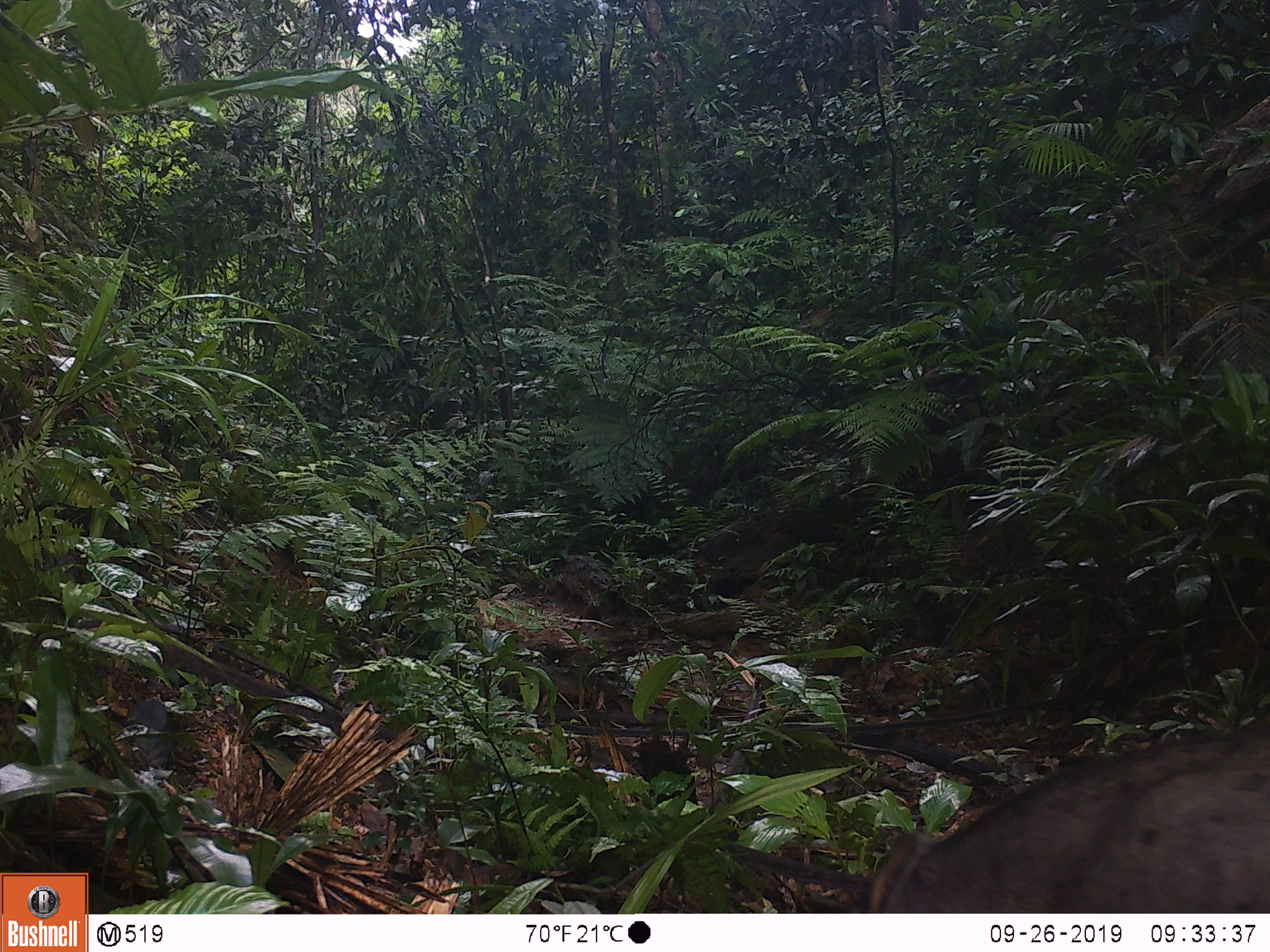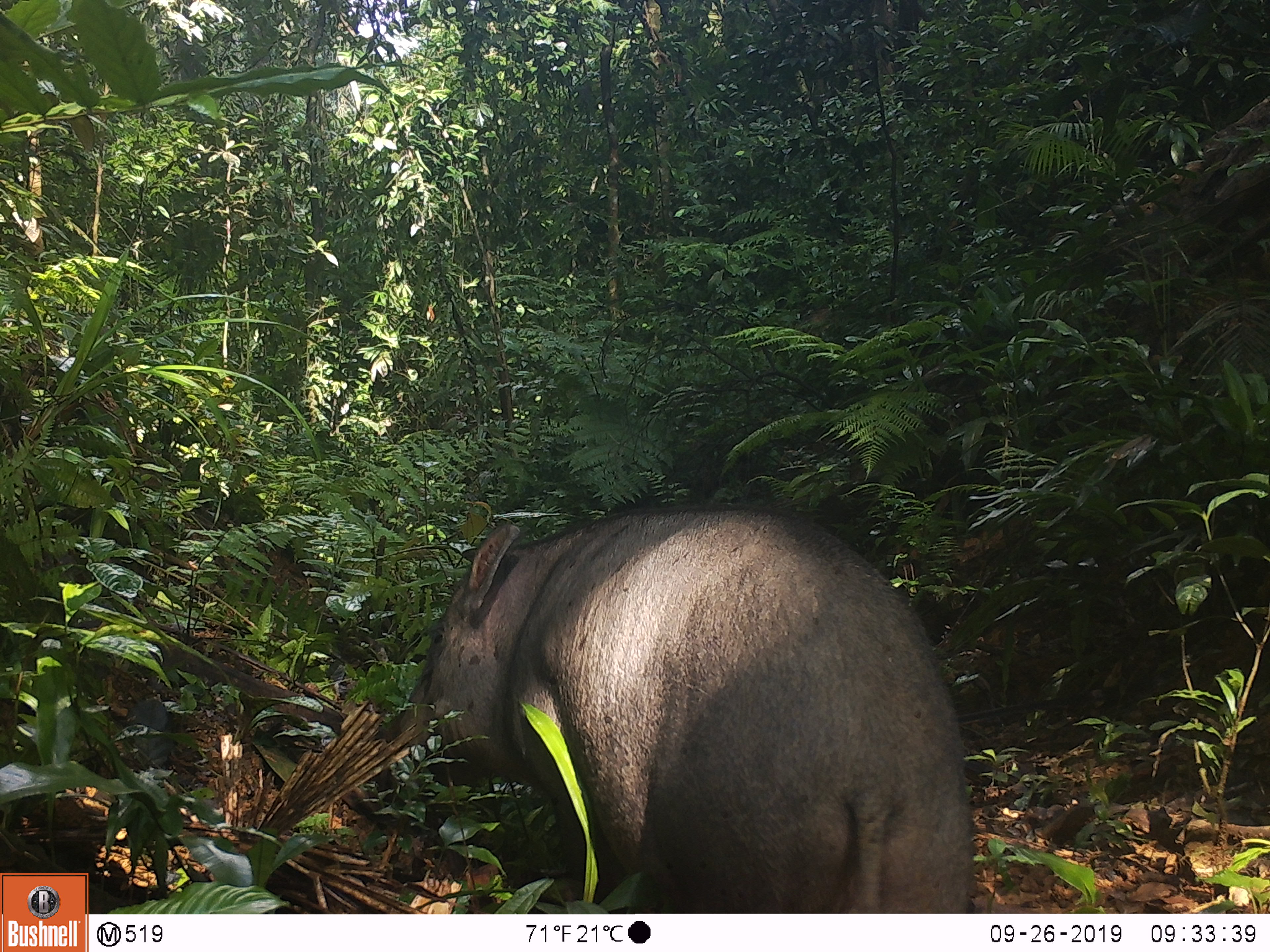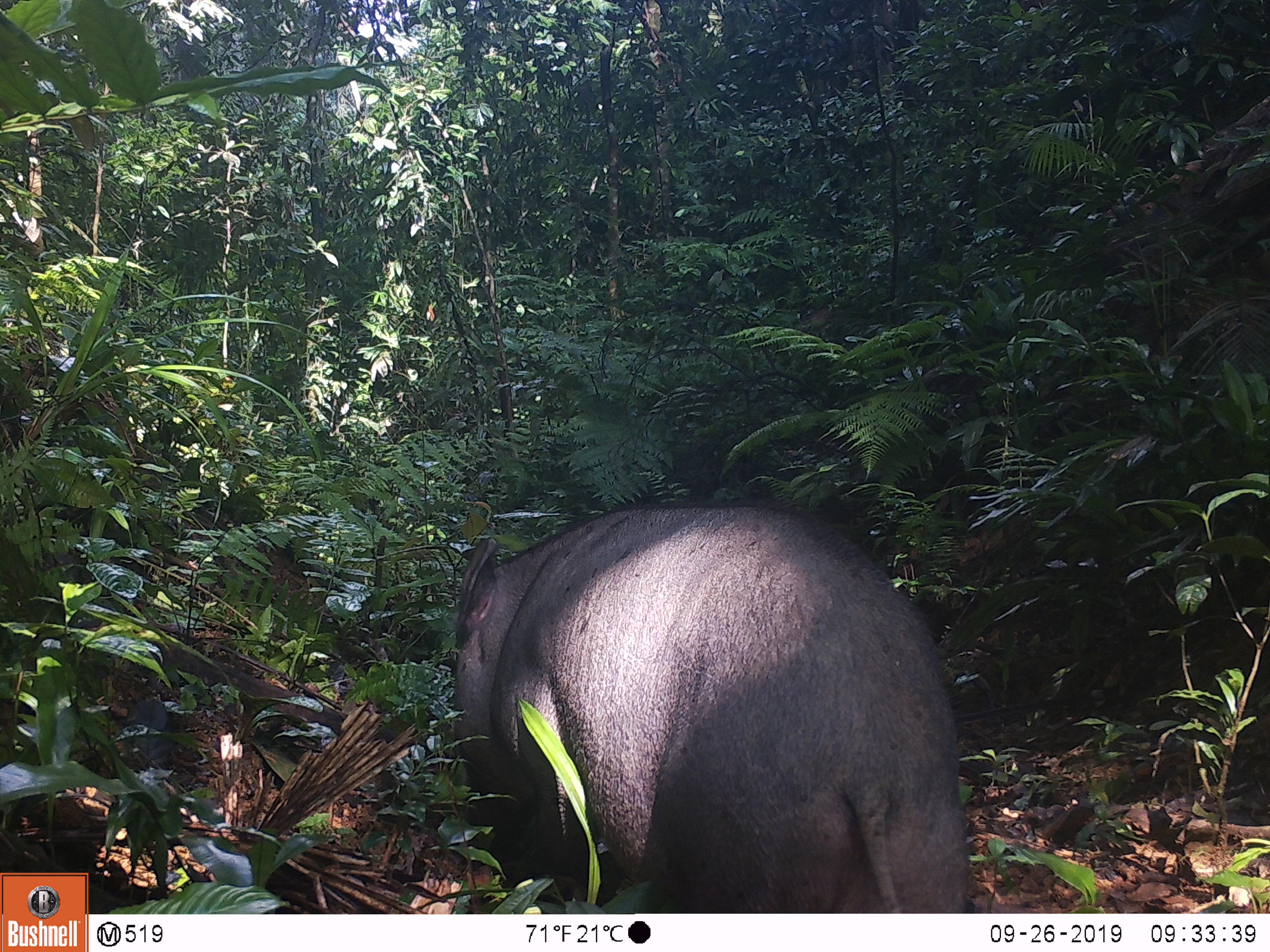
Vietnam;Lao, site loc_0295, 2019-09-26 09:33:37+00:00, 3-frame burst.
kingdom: Animalia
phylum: Chordata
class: Mammalia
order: Artiodactyla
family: Suidae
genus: Sus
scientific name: Sus scrofa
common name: eurasian wild pig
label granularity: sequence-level